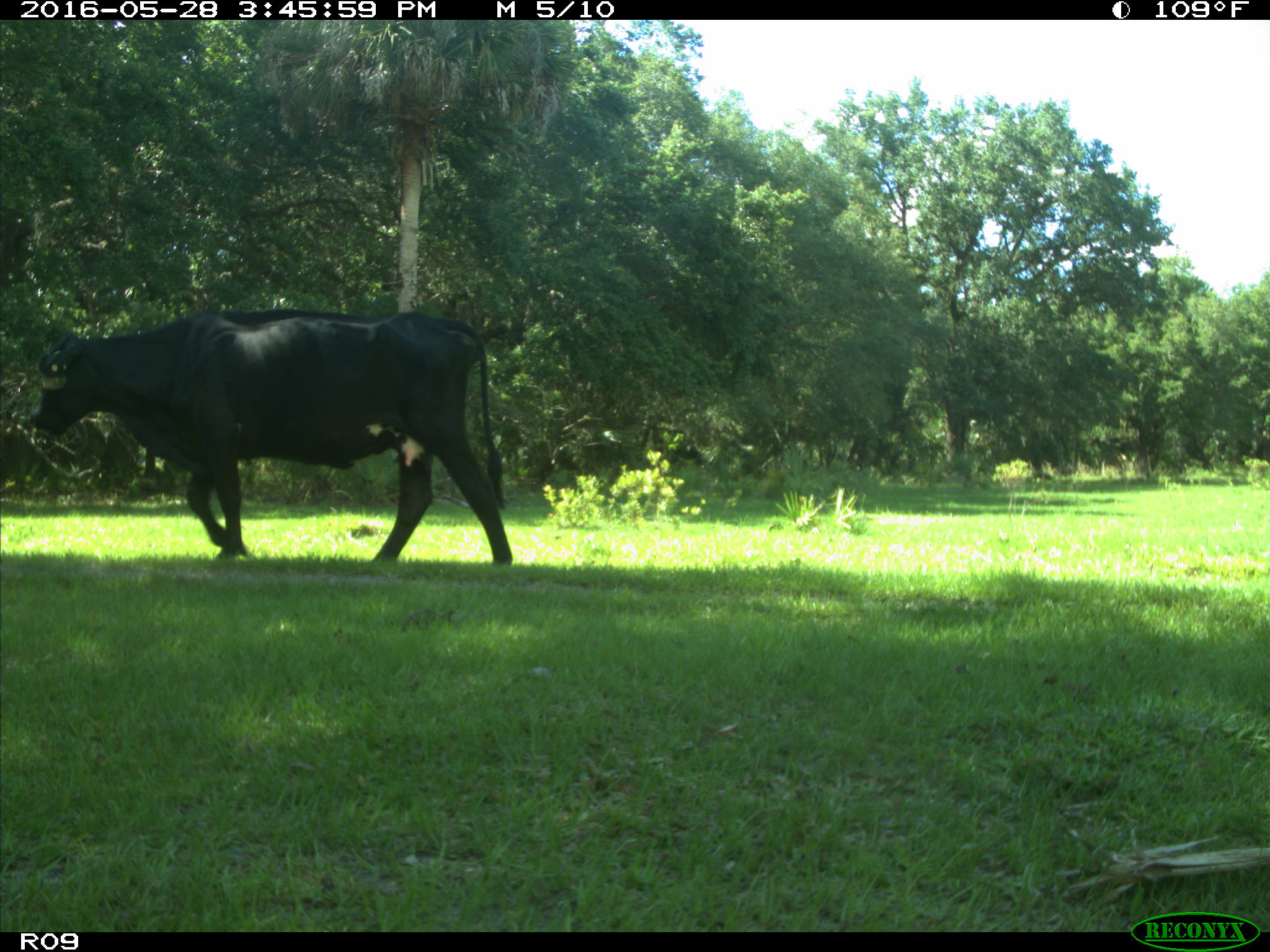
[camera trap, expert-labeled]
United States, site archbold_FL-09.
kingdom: Animalia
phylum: Chordata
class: Mammalia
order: Artiodactyla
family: Bovidae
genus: Bos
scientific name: Bos taurus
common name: domestic cow